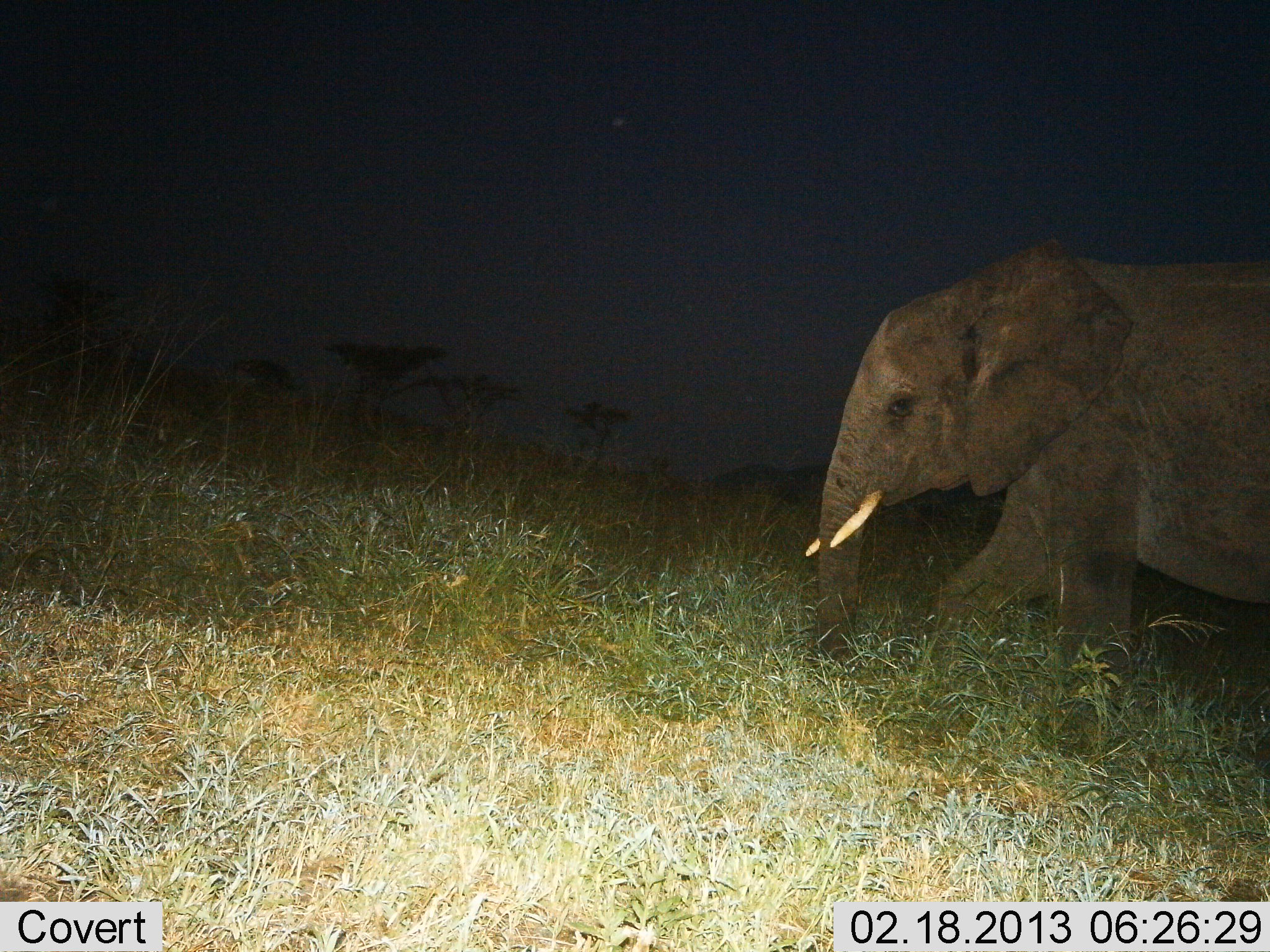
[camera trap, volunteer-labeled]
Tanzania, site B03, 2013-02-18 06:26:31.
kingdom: Animalia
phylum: Chordata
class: Mammalia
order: Proboscidea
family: Elephantidae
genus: Loxodonta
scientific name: Loxodonta africana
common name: african bush elephant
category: elephant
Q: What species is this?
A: Elephant (african bush elephant) (Loxodonta africana).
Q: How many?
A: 1.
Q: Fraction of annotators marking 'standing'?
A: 14%.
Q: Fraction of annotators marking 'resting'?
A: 0%.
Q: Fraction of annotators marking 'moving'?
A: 86%.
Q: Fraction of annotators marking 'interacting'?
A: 0%.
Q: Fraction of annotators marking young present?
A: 5%.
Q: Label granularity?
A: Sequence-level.